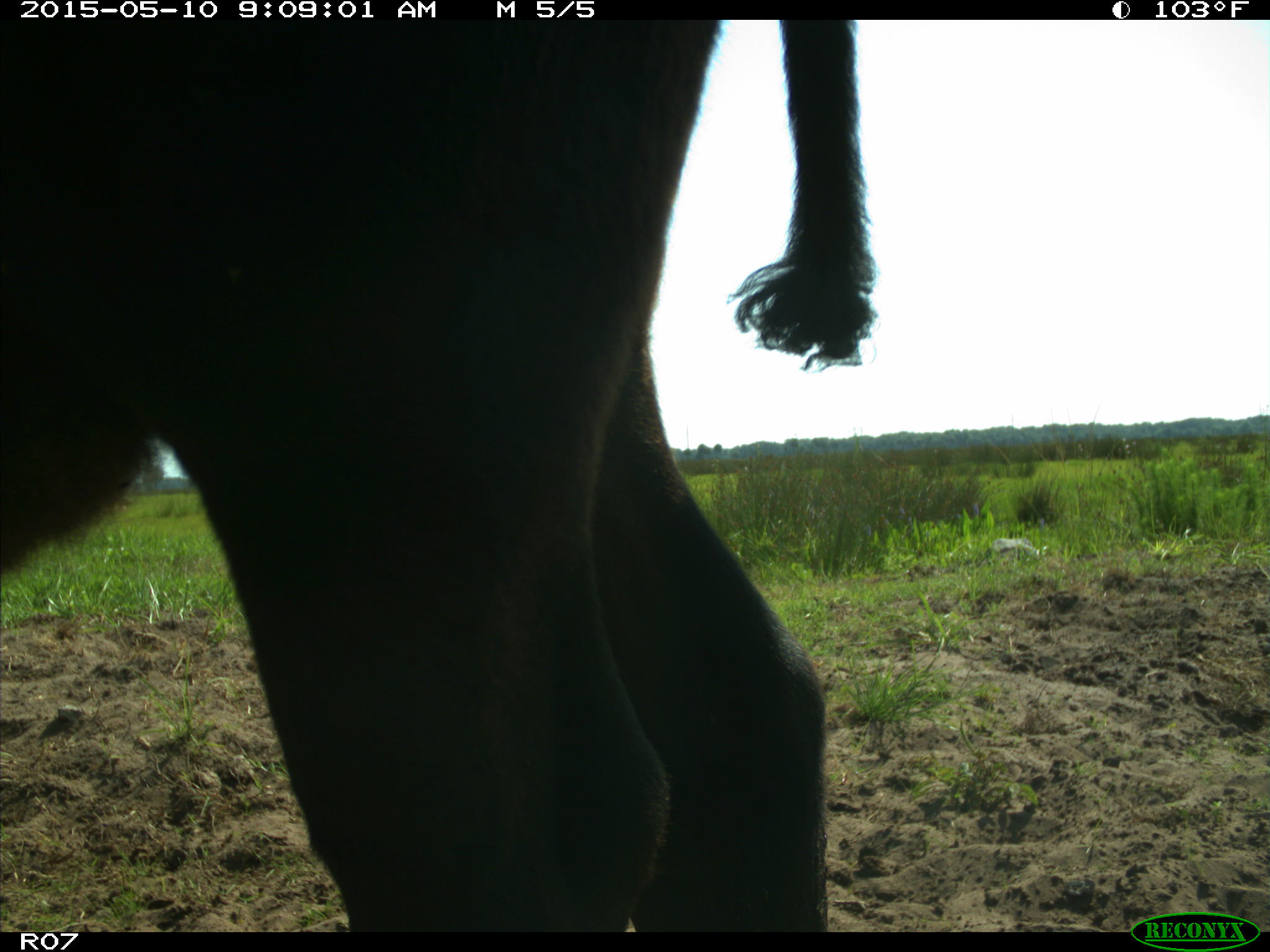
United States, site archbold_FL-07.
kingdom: Animalia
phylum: Chordata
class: Mammalia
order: Artiodactyla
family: Bovidae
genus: Bos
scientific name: Bos taurus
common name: domestic cow